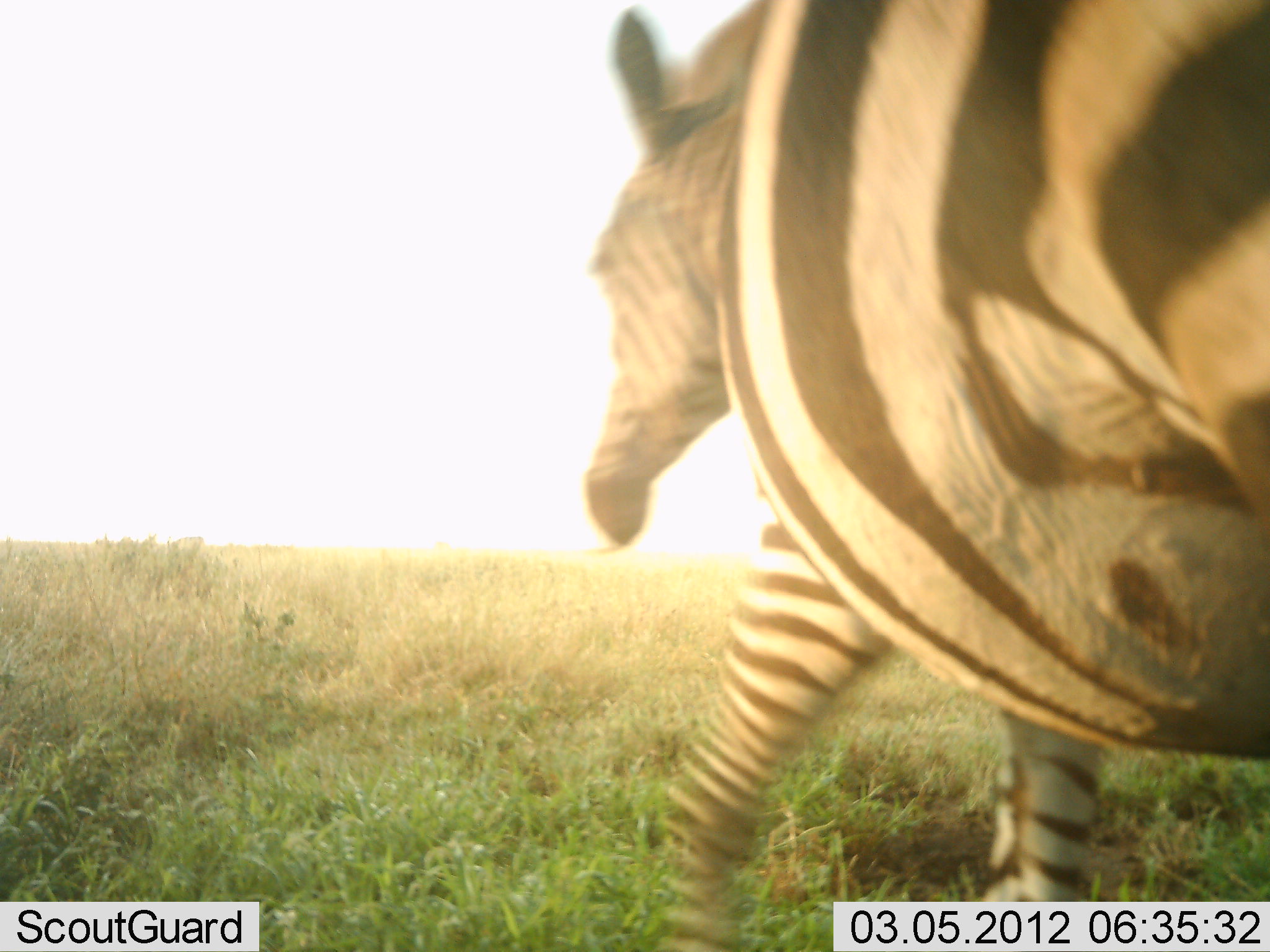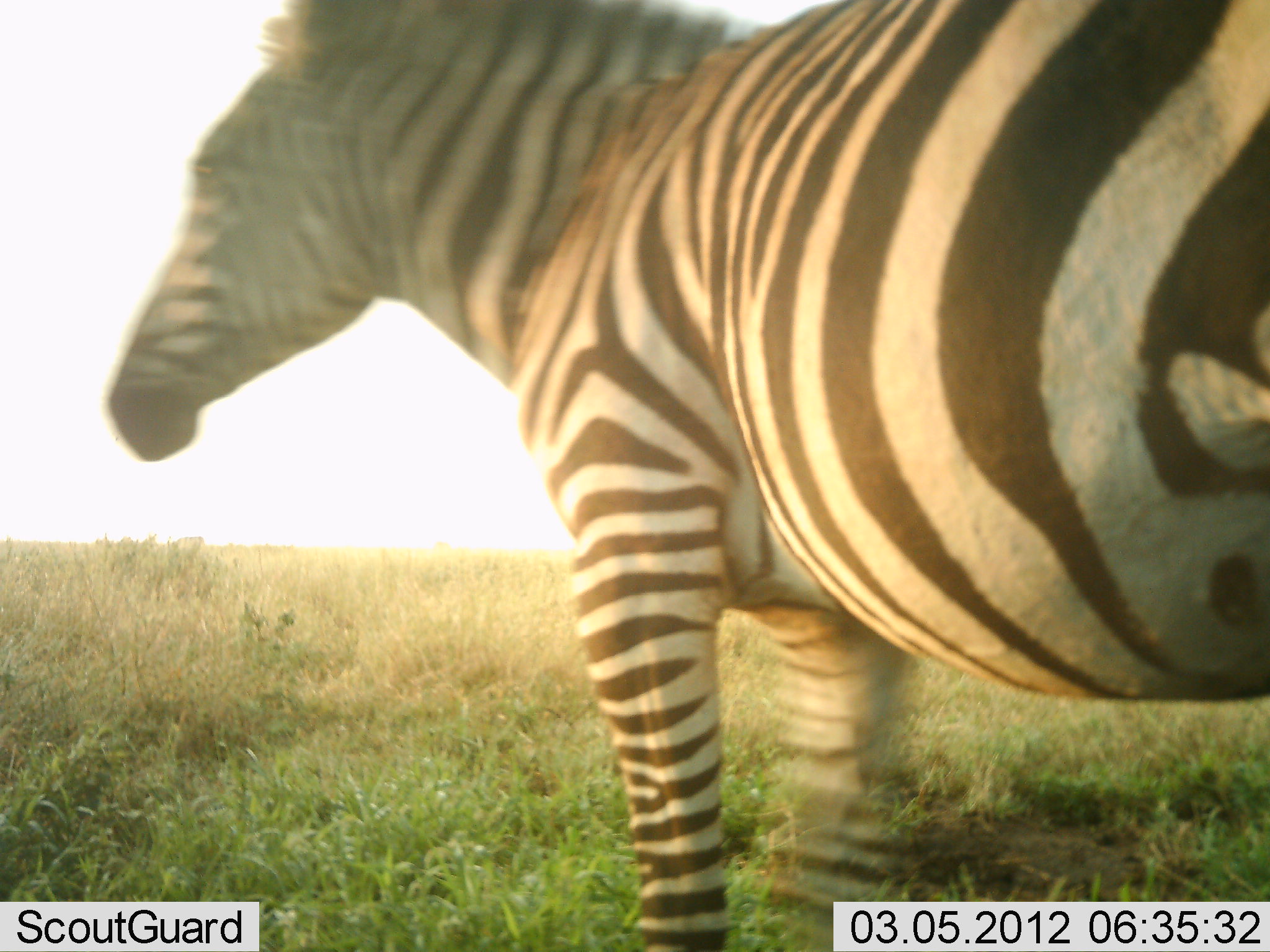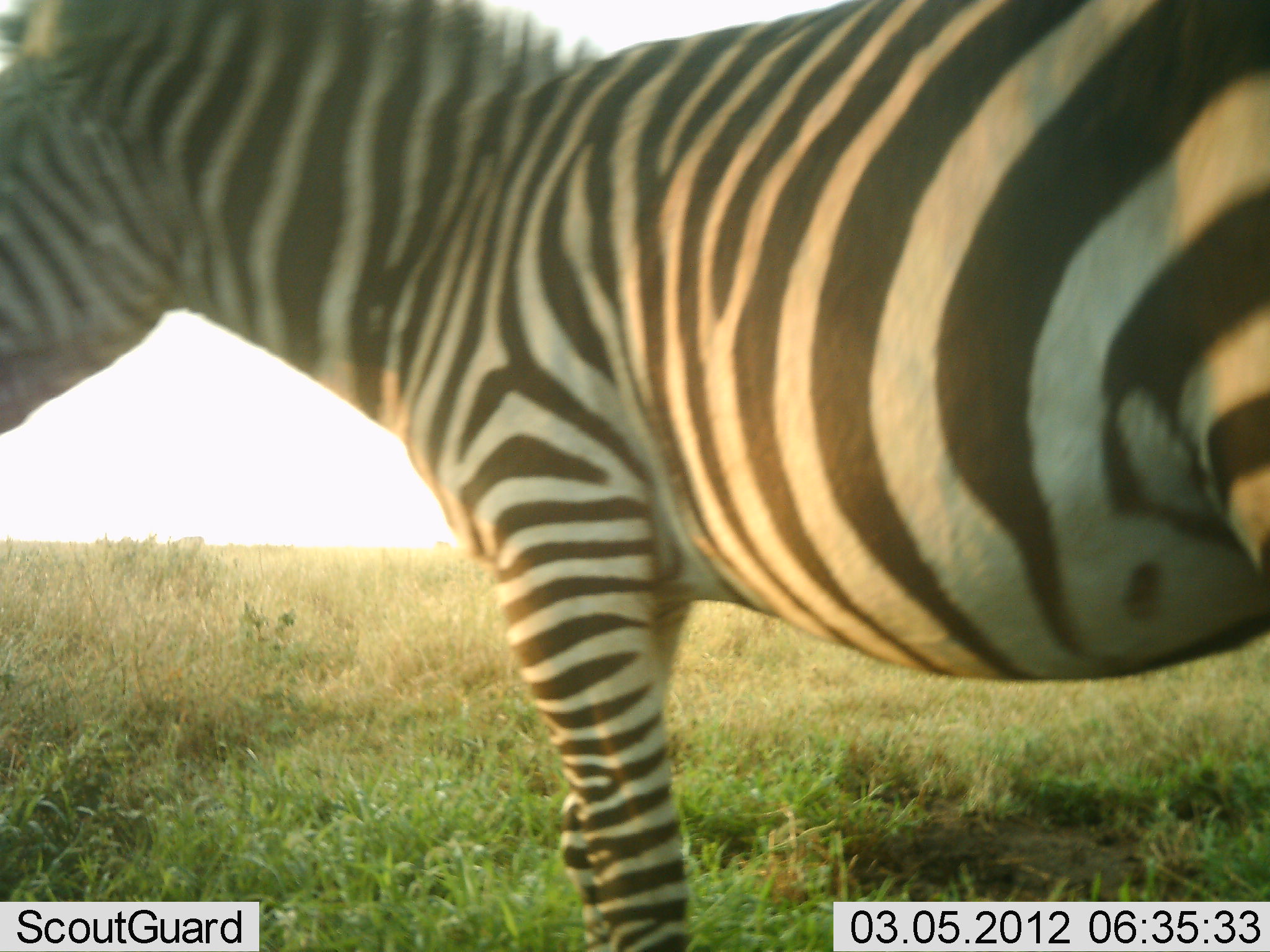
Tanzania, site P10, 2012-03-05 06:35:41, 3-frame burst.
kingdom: Animalia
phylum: Chordata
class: Mammalia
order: Perissodactyla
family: Equidae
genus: Equus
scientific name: Equus quagga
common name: plains zebra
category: zebra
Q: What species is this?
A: Zebra (plains zebra) (Equus quagga).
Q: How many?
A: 1.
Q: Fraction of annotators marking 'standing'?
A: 33%.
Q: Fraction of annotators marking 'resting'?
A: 0%.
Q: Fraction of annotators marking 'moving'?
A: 72%.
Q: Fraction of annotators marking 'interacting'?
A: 0%.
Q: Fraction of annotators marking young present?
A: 0%.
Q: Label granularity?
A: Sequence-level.